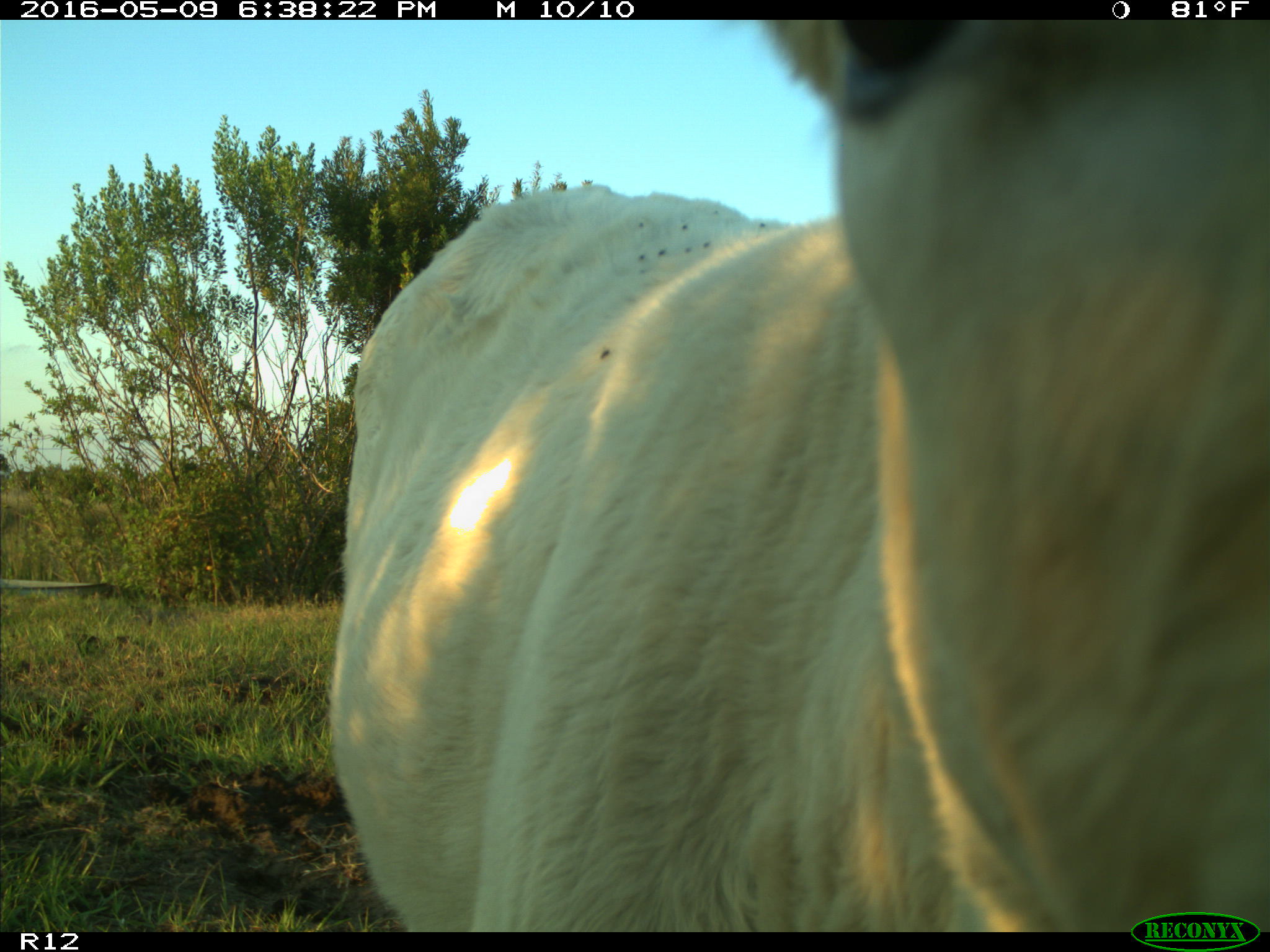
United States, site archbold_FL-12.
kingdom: Animalia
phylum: Chordata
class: Mammalia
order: Artiodactyla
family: Bovidae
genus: Bos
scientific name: Bos taurus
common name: domestic cow